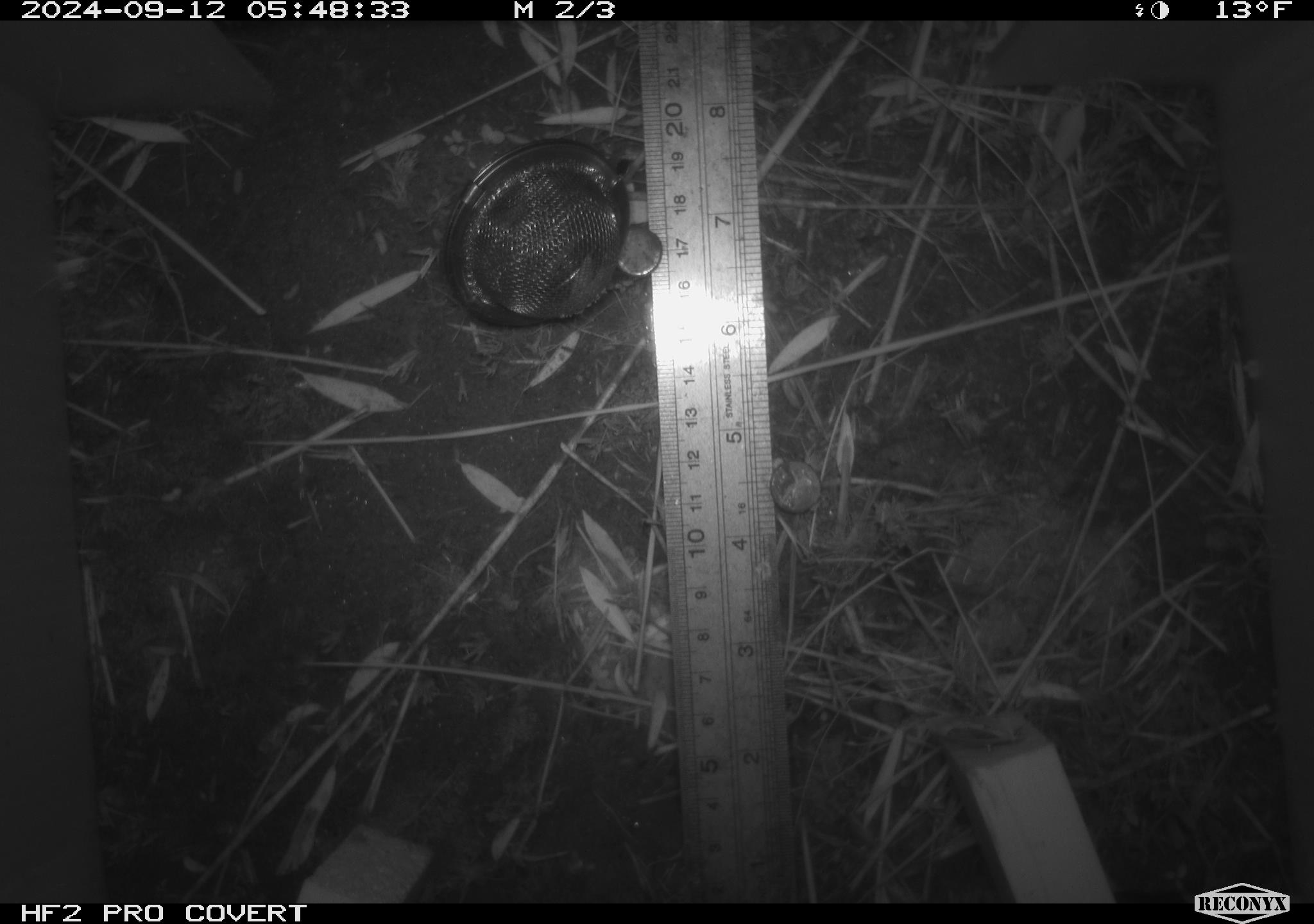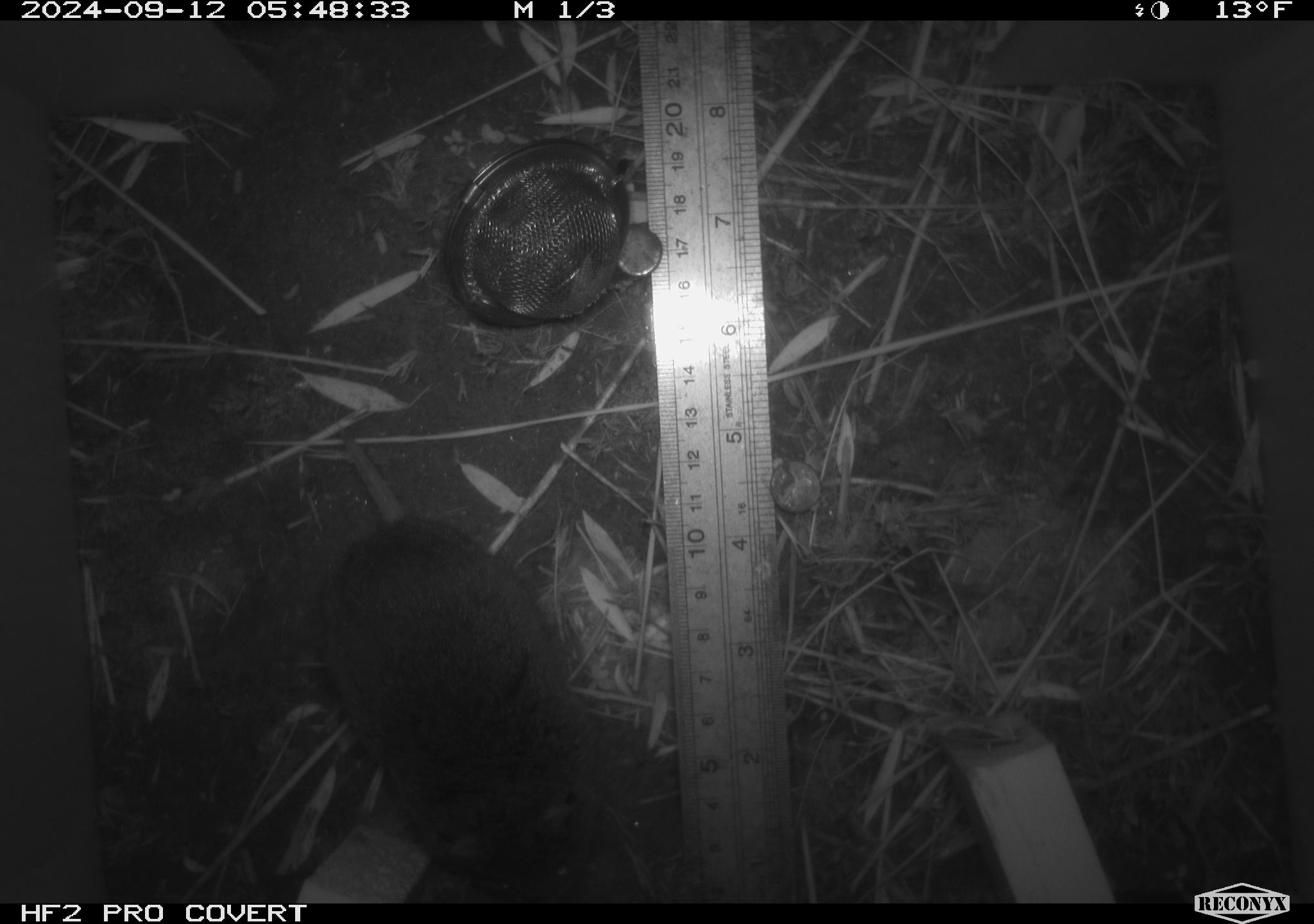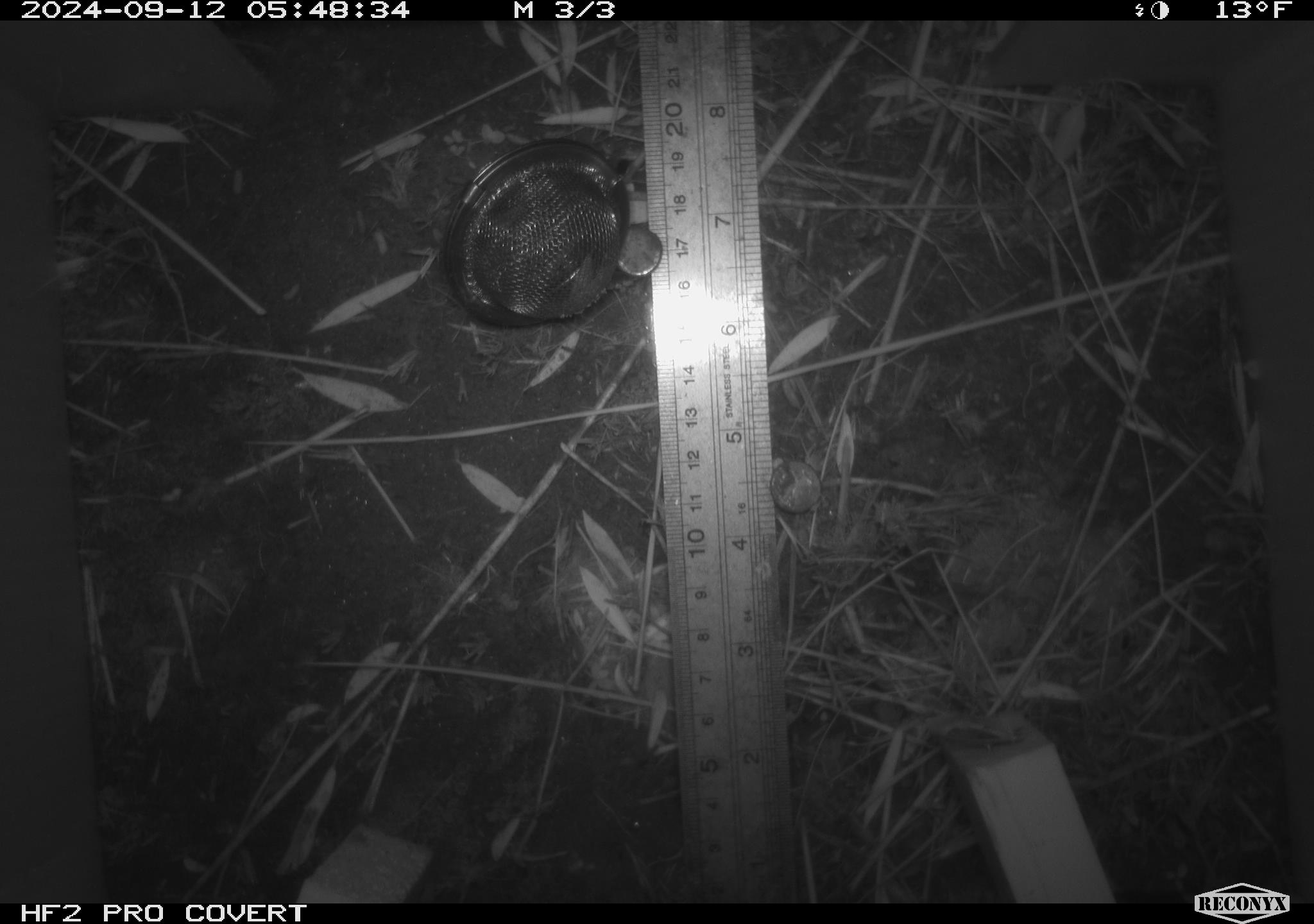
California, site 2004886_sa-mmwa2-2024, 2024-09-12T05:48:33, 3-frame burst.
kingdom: Animalia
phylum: Chordata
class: Mammalia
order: Rodentia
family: Cricetidae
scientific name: Arvicolinae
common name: voles, lemmings, and muskrats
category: arvicolinae subfamily